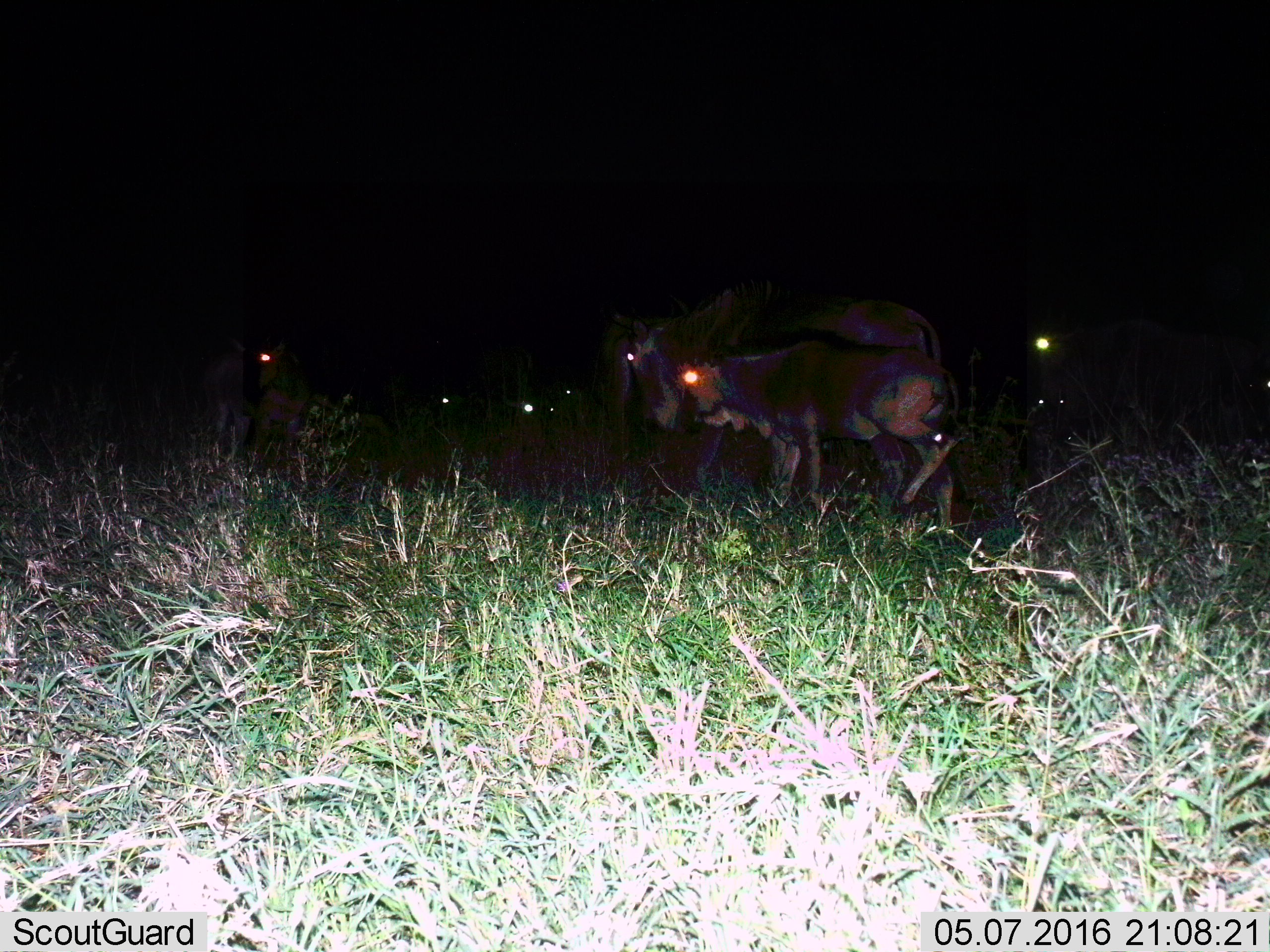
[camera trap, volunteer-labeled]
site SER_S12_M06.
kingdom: Animalia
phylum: Chordata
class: Mammalia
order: Artiodactyla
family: Bovidae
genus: Connochaetes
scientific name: Connochaetes taurinus taurinus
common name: blue wildebeest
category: wildebeestblue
Wildebeestblue (blue wildebeest) (Connochaetes taurinus taurinus), count 10. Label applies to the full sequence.